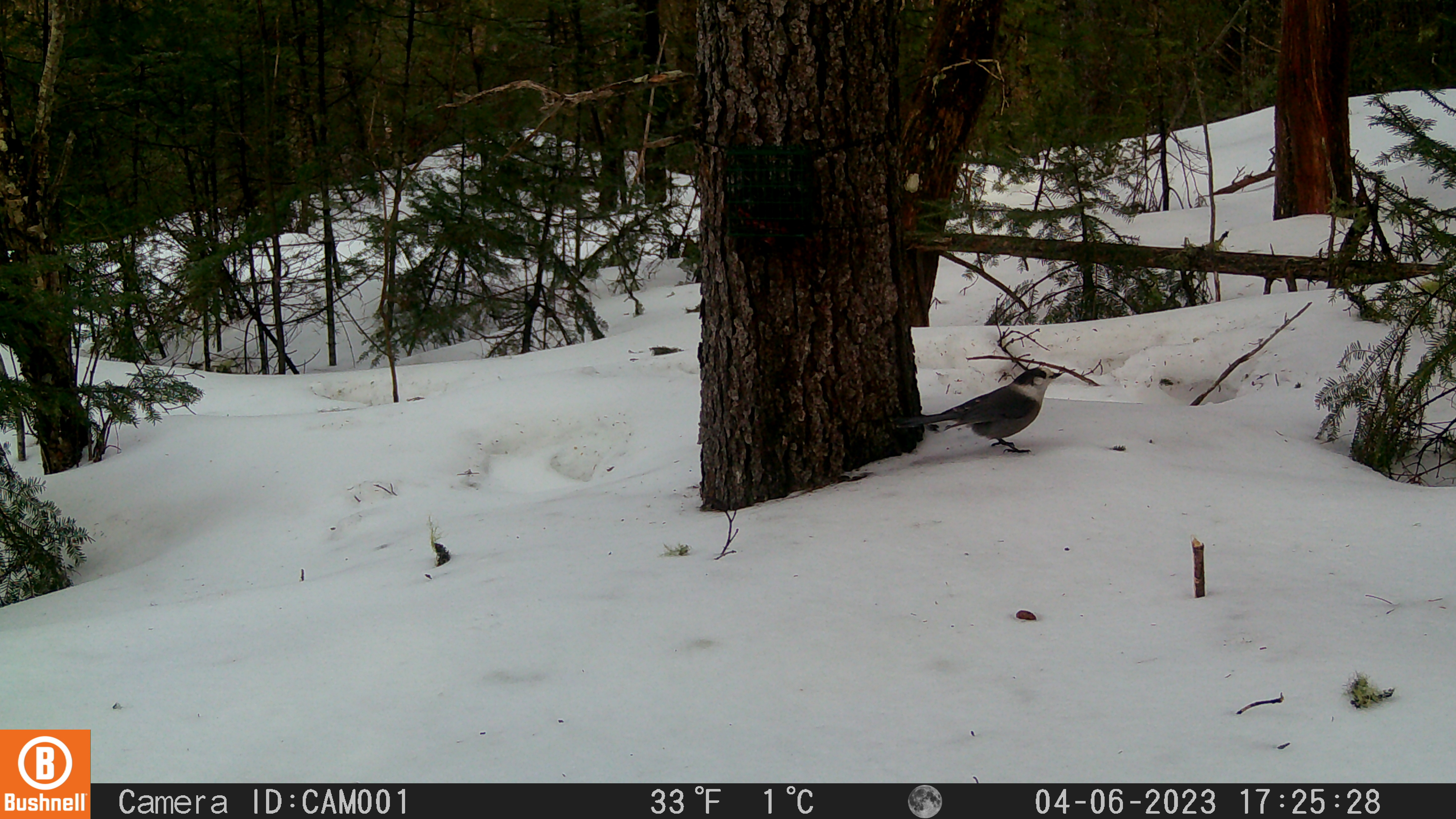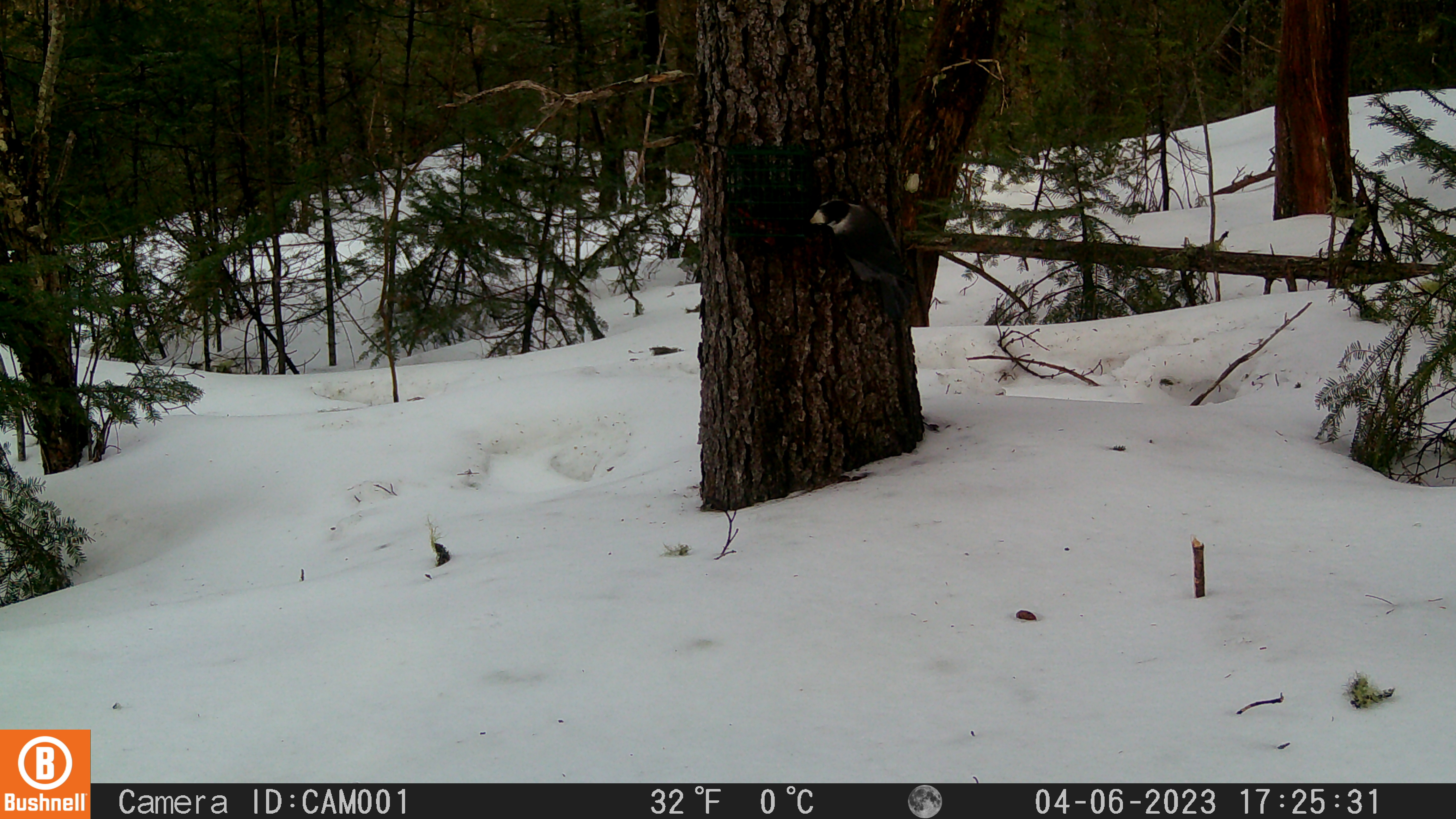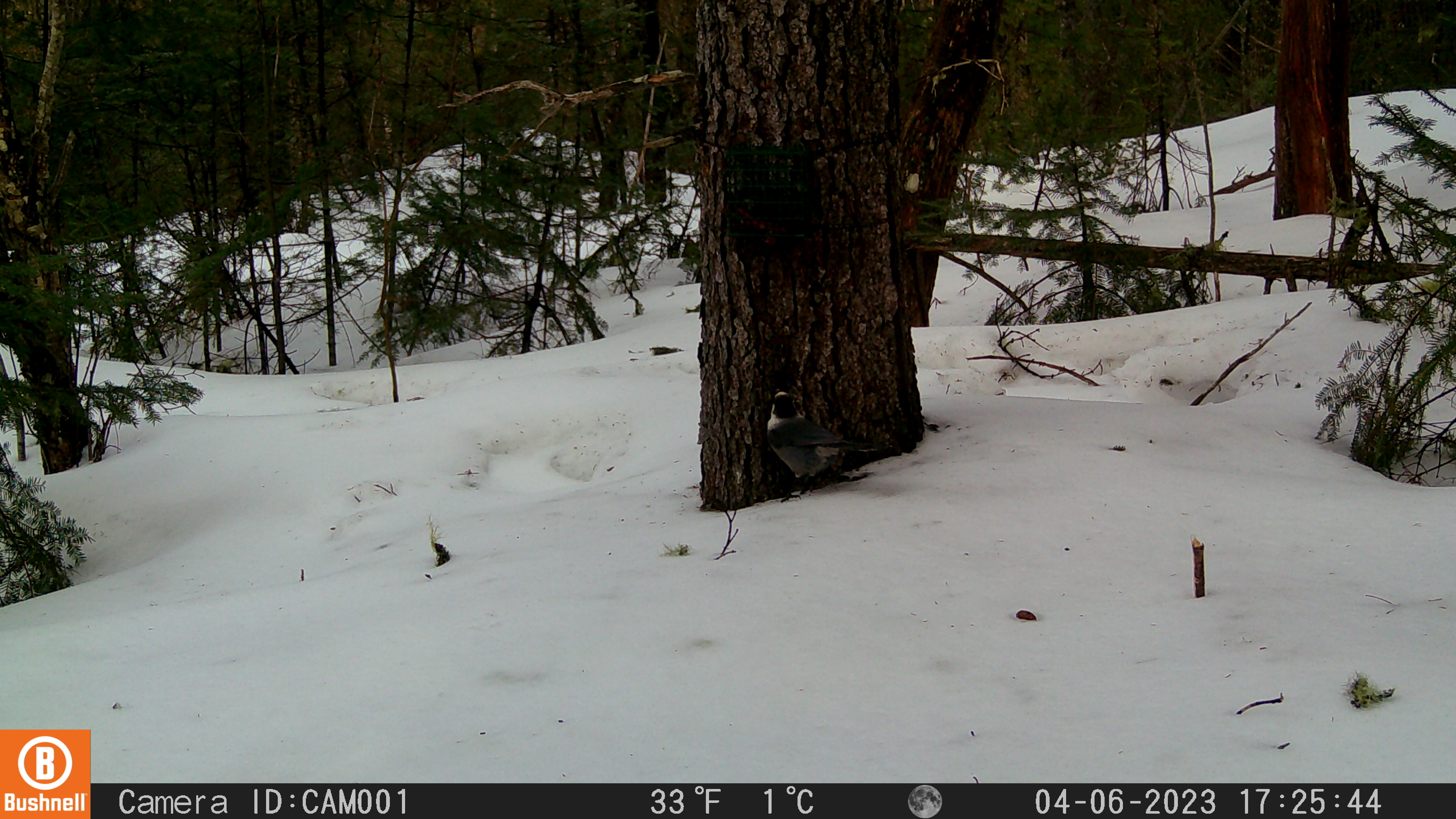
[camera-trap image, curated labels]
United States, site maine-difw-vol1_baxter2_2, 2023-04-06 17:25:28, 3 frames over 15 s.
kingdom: Animalia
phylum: Chordata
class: Aves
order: Passeriformes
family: Corvidae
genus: Perisoreus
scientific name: Perisoreus canadensis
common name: canada jay